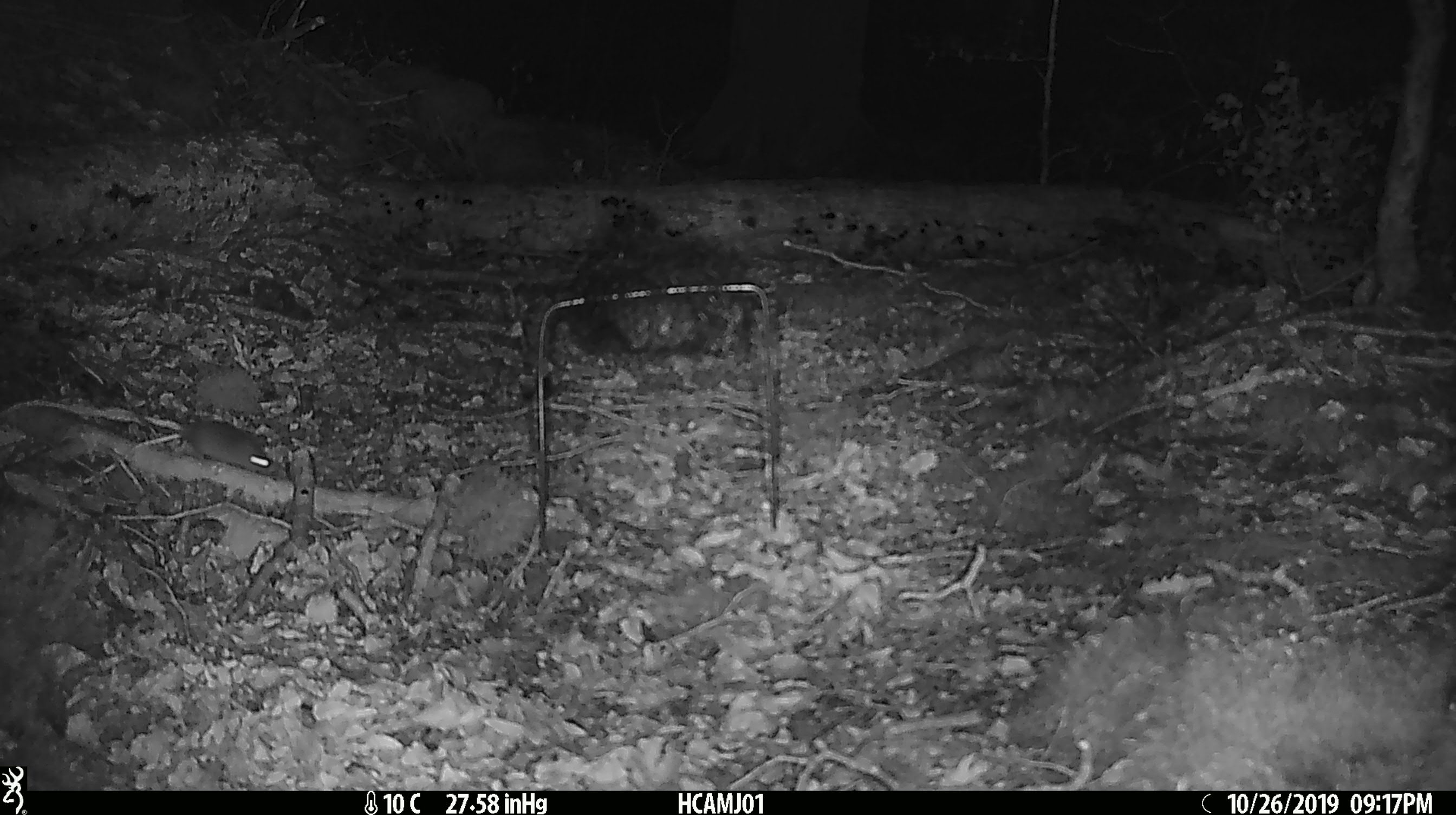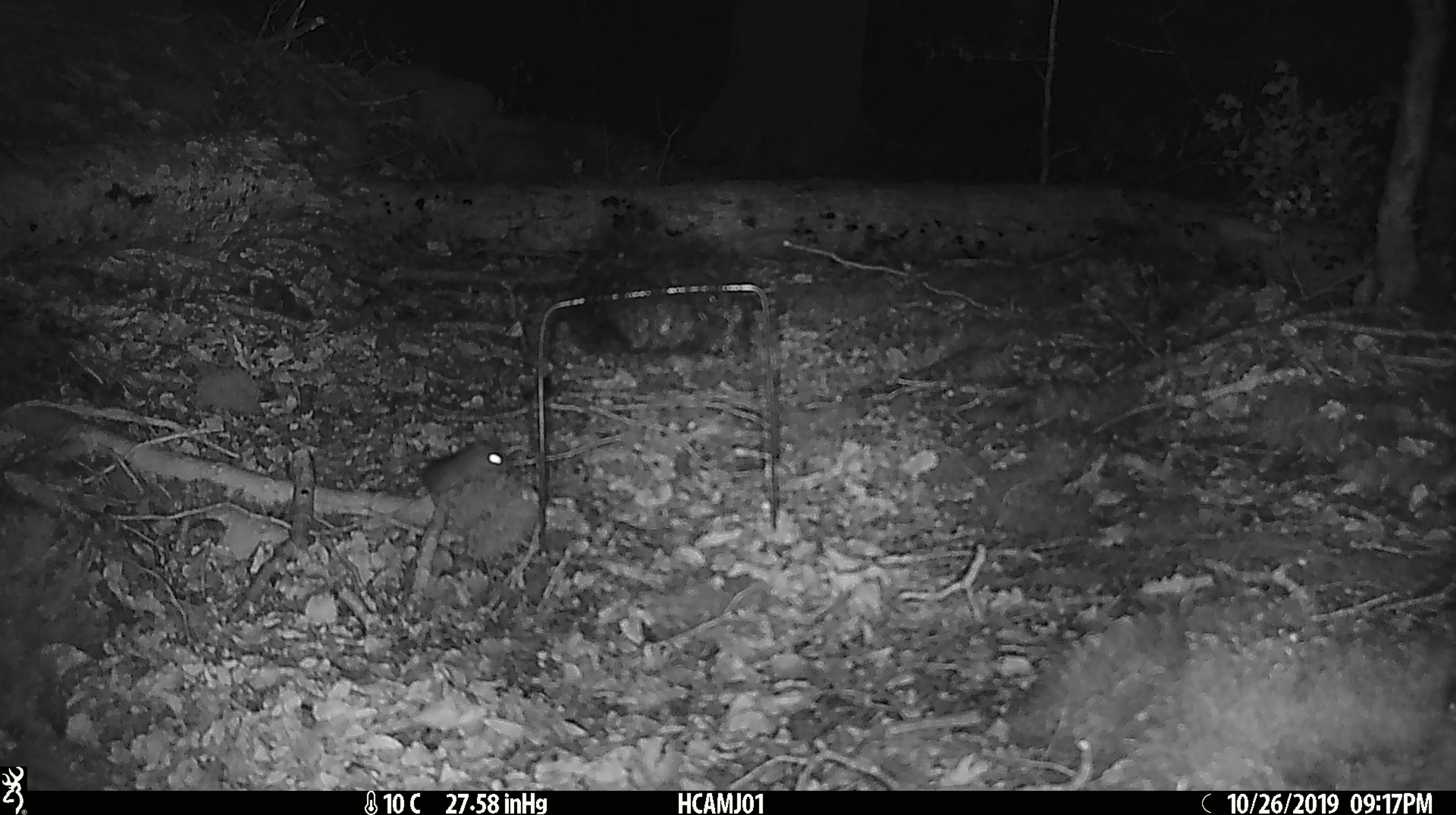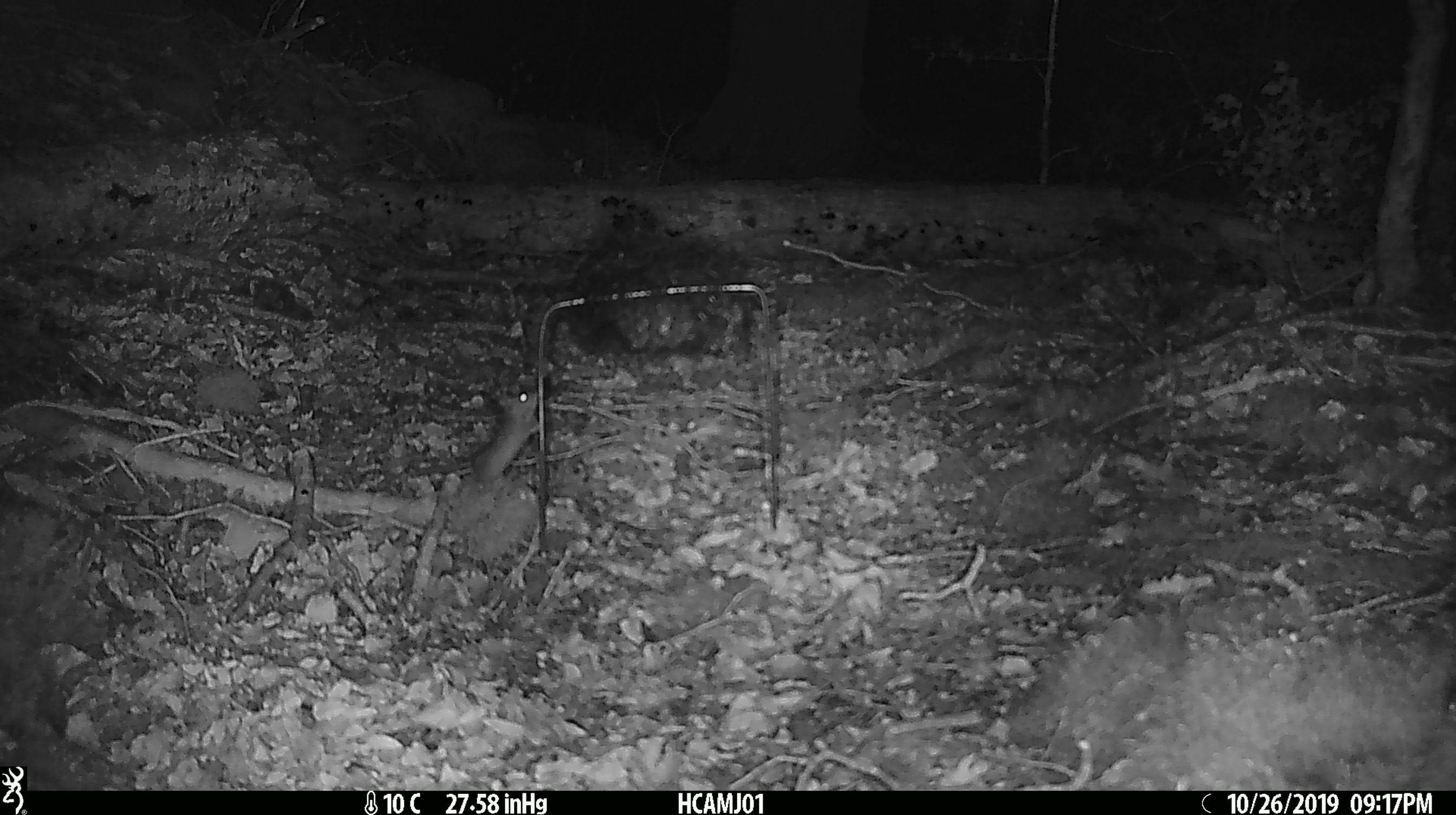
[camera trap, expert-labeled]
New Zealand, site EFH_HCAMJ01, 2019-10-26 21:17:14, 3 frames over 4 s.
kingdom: Animalia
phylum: Chordata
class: Mammalia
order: Rodentia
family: Muridae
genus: Mus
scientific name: Mus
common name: mouse